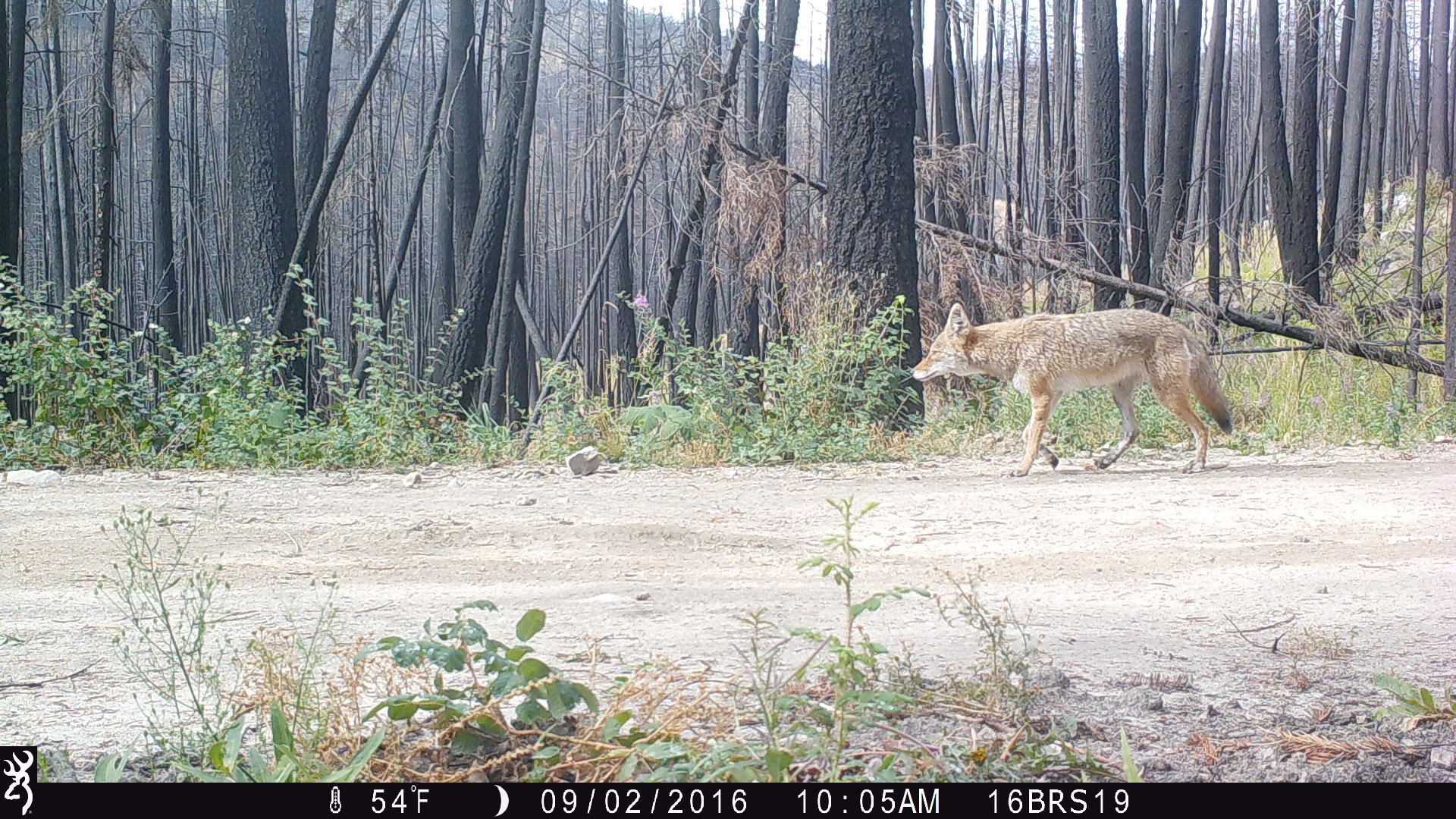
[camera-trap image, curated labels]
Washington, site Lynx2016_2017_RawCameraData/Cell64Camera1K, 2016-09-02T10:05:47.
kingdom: Animalia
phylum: Chordata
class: Mammalia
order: Carnivora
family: Canidae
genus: Canis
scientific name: Canis latrans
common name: coyote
Canis latrans (coyote). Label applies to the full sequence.